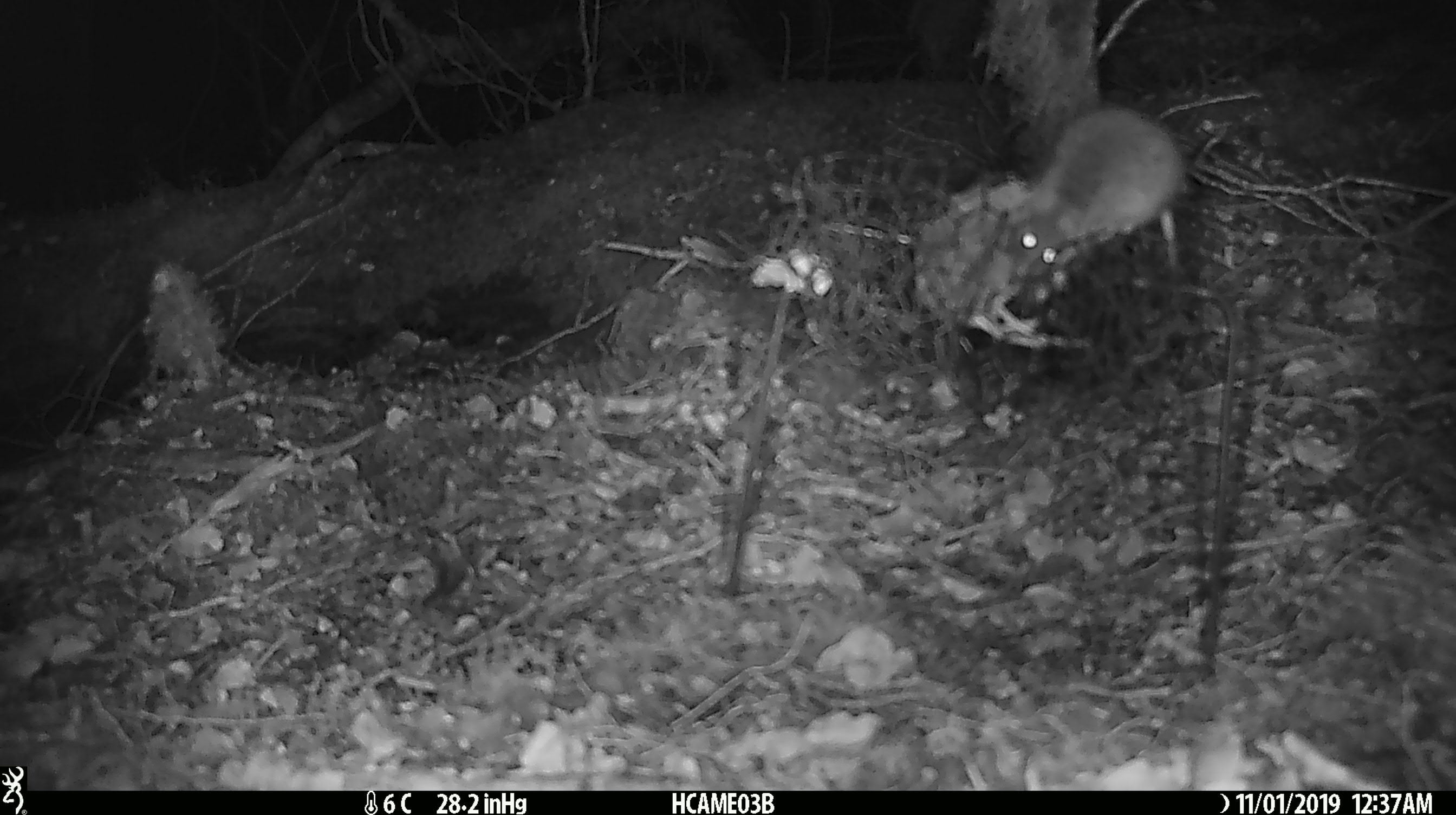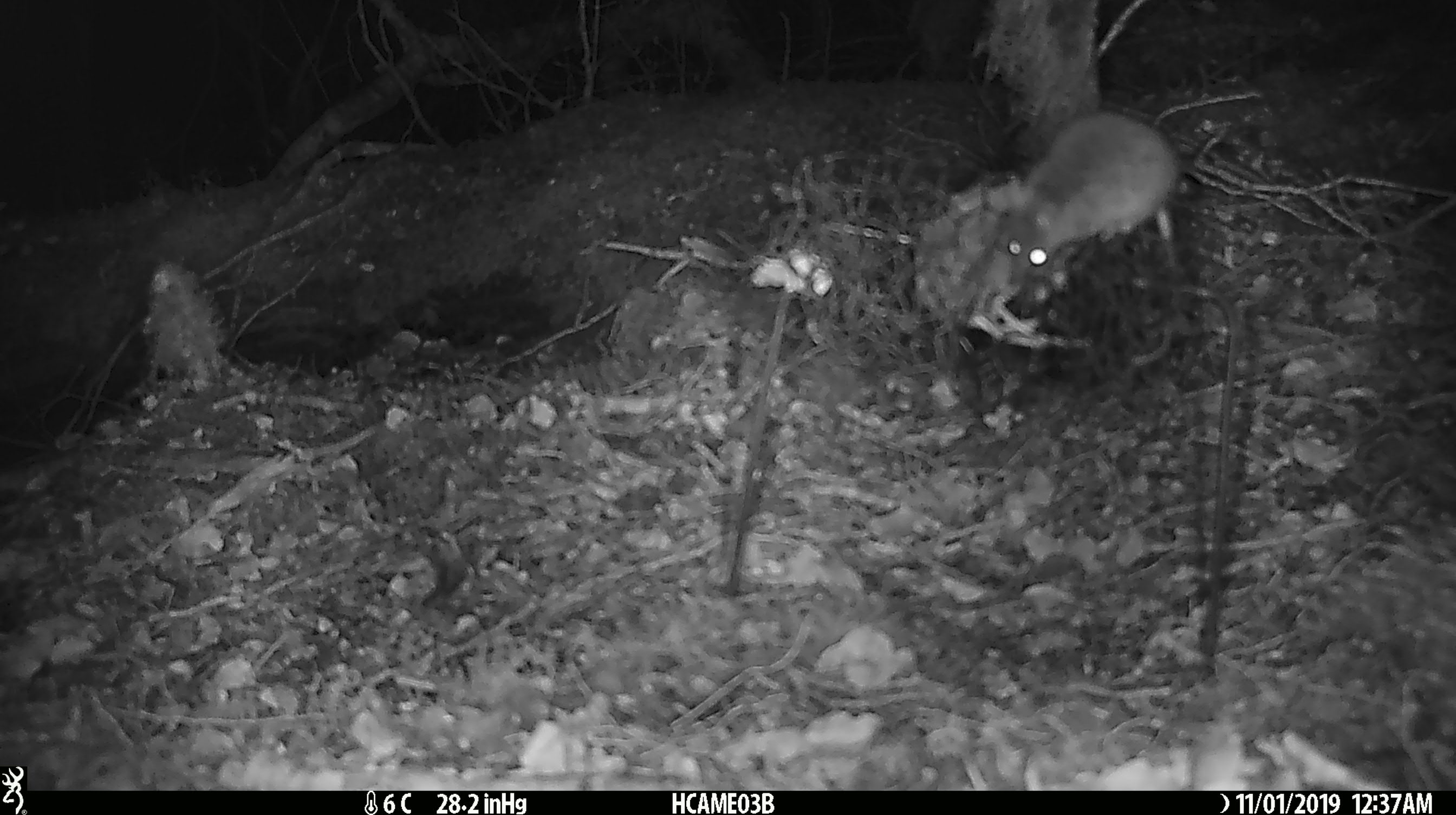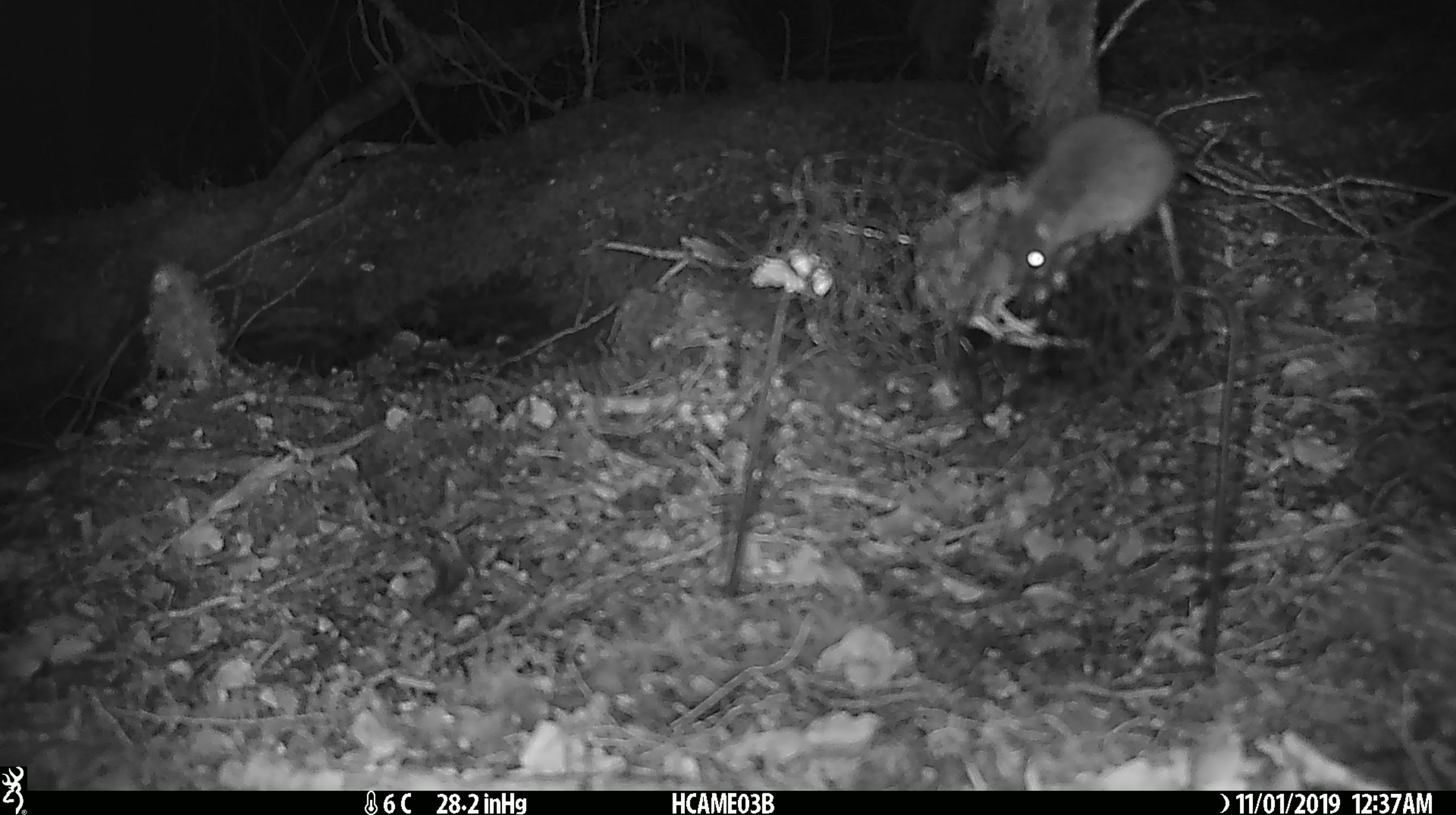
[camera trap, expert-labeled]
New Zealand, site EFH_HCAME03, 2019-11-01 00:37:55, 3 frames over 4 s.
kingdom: Animalia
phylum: Chordata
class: Mammalia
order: Rodentia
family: Muridae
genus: Mus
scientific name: Mus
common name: mouse